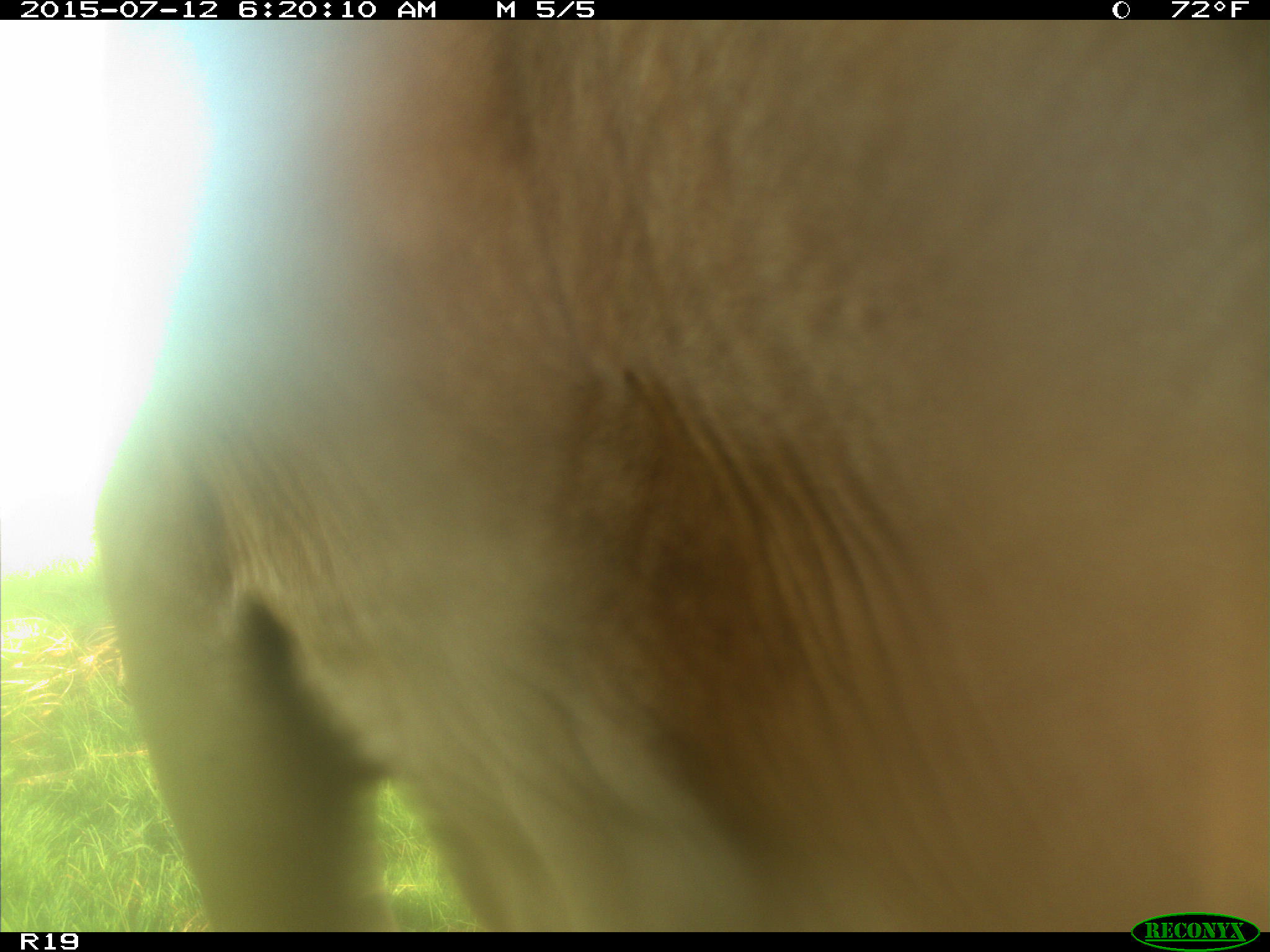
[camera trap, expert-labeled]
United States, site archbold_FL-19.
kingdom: Animalia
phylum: Chordata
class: Mammalia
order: Artiodactyla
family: Bovidae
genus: Bos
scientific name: Bos taurus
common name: domestic cow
Bos taurus (domestic cow).